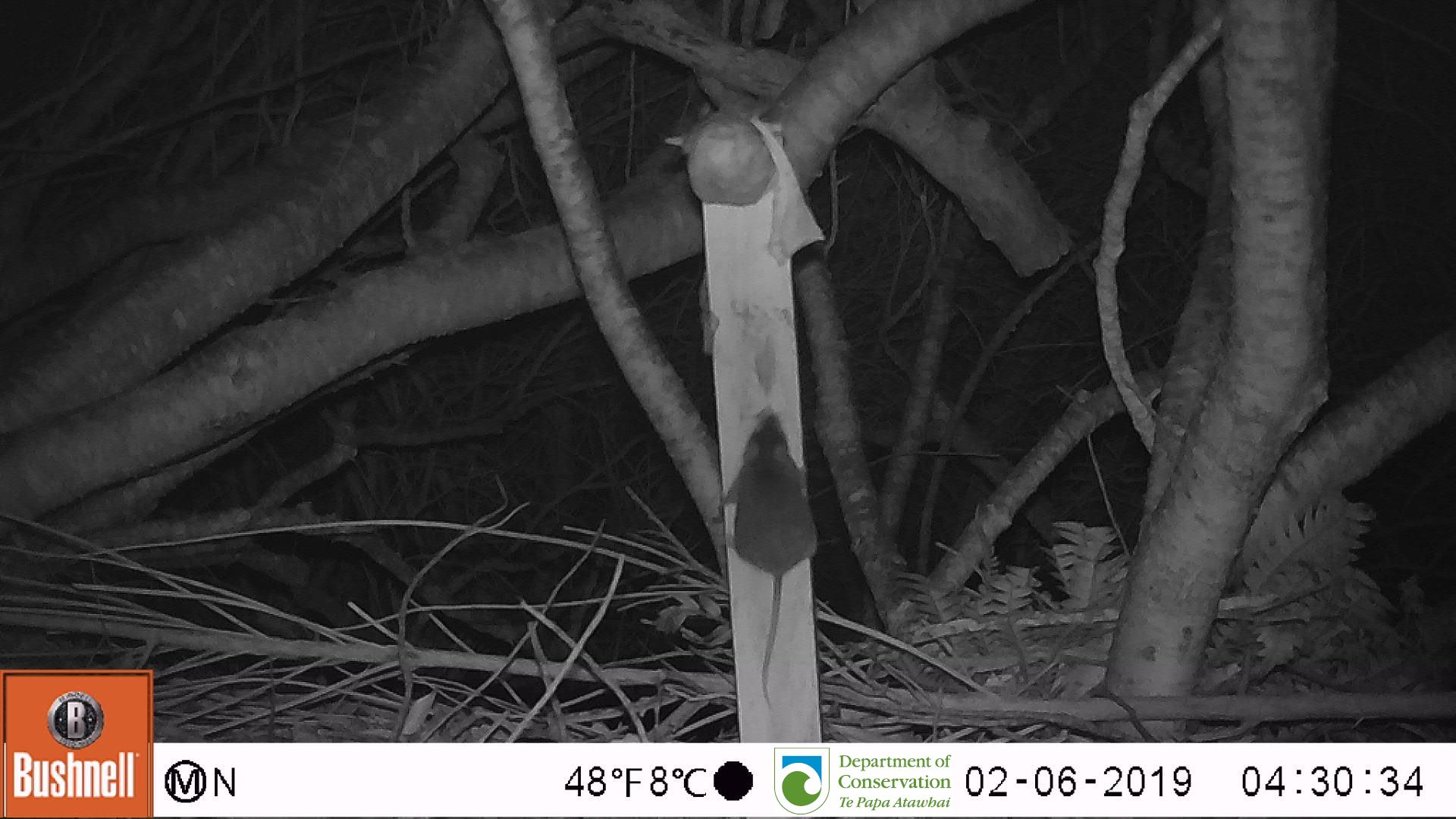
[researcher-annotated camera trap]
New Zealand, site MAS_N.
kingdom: Animalia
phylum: Chordata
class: Mammalia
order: Rodentia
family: Muridae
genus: Mus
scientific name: Mus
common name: mouse